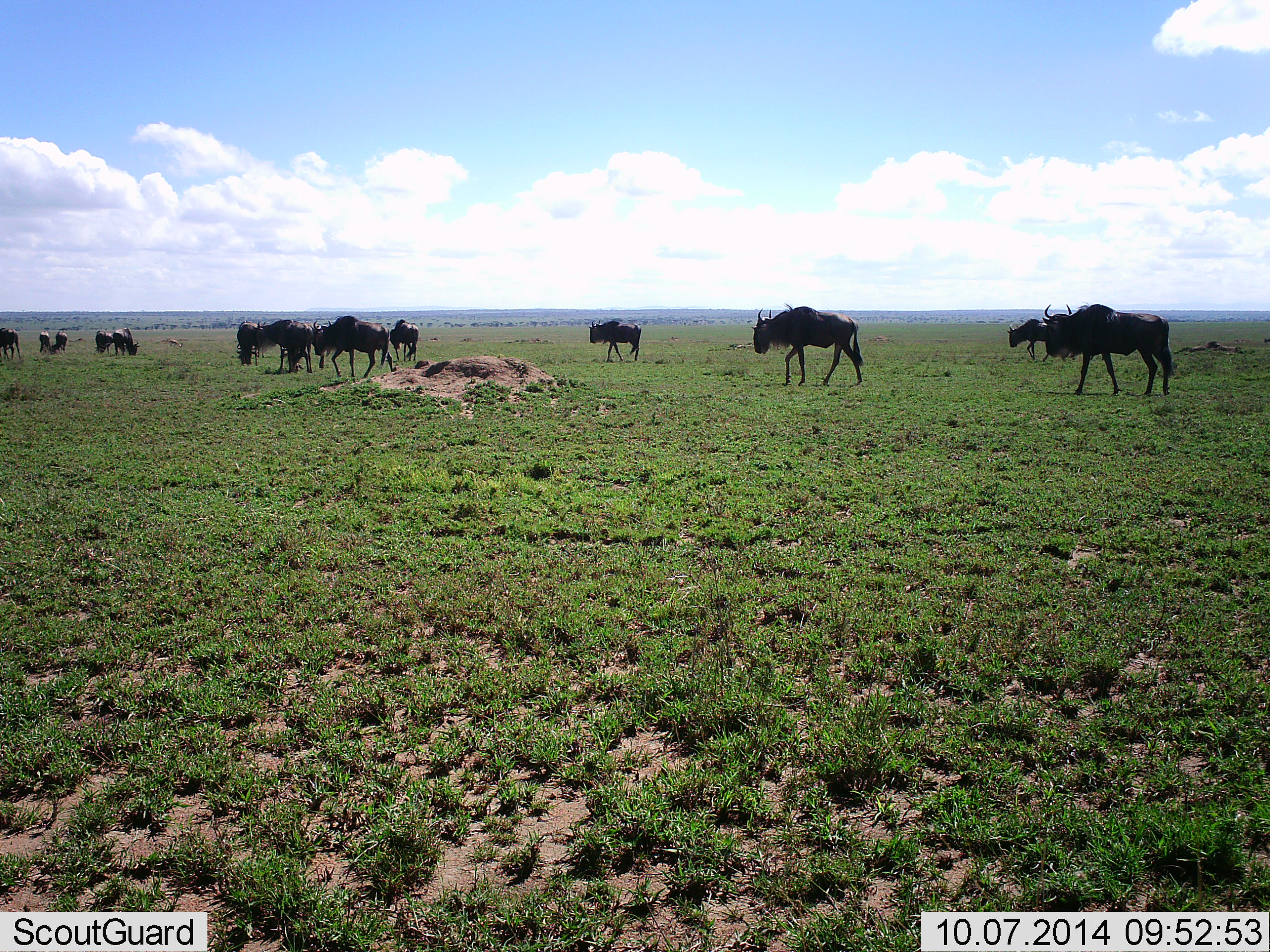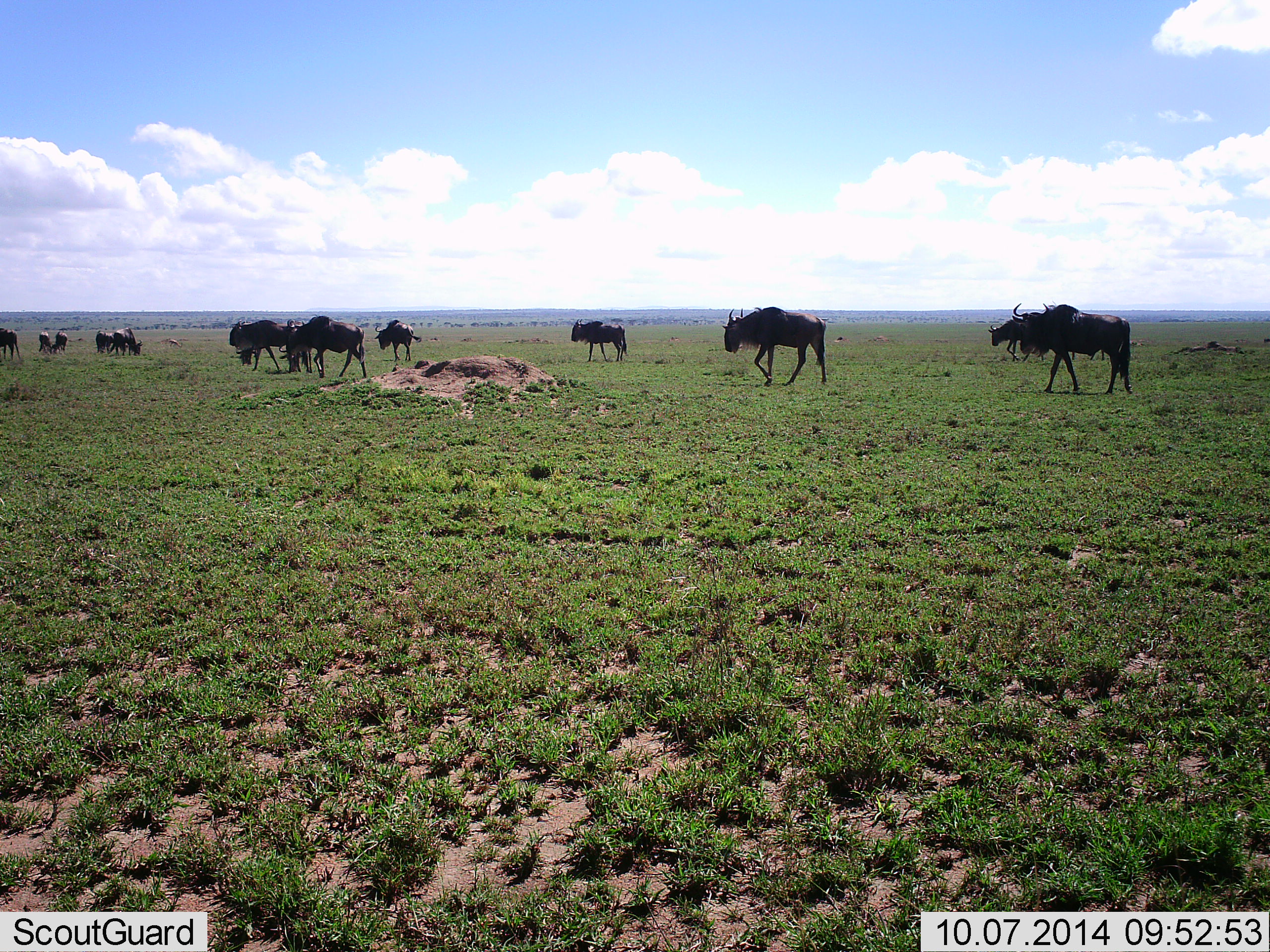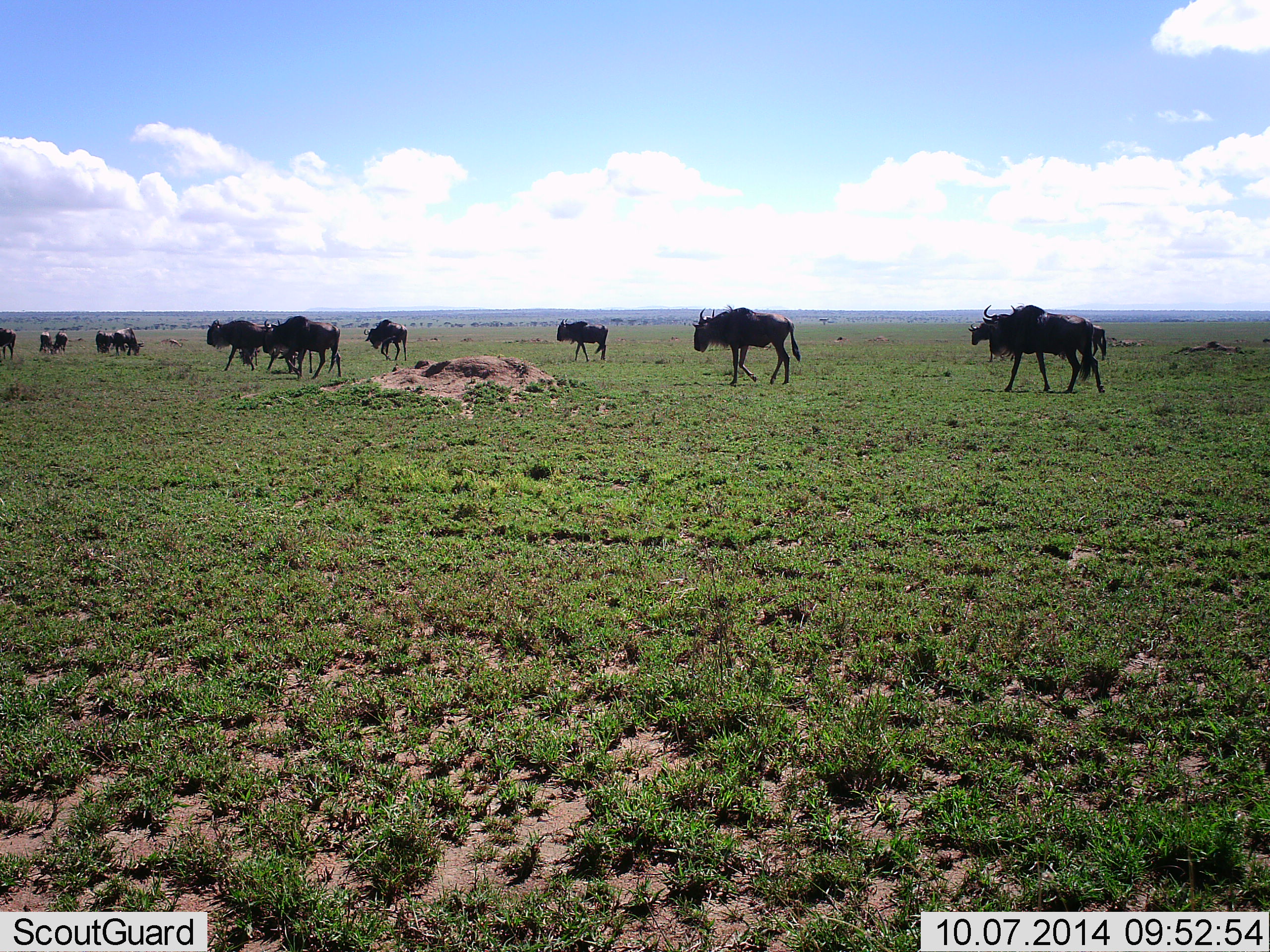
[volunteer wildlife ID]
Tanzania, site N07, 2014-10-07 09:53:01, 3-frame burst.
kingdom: Animalia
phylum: Chordata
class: Mammalia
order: Artiodactyla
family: Bovidae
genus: Connochaetes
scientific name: Connochaetes taurinus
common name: blue wildebeest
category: wildebeest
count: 11-50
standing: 10%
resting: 0%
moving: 90%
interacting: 0%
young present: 10%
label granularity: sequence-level